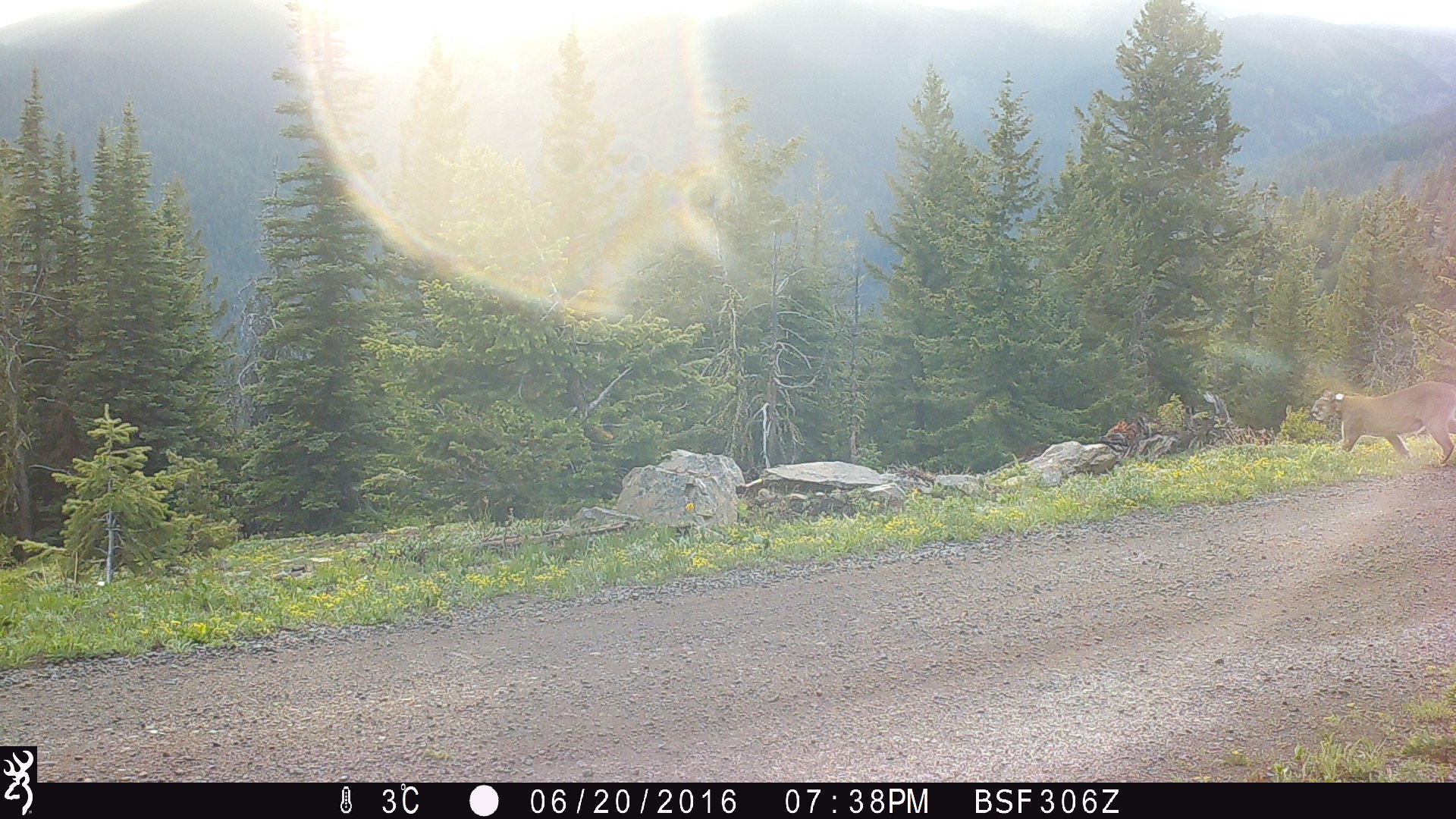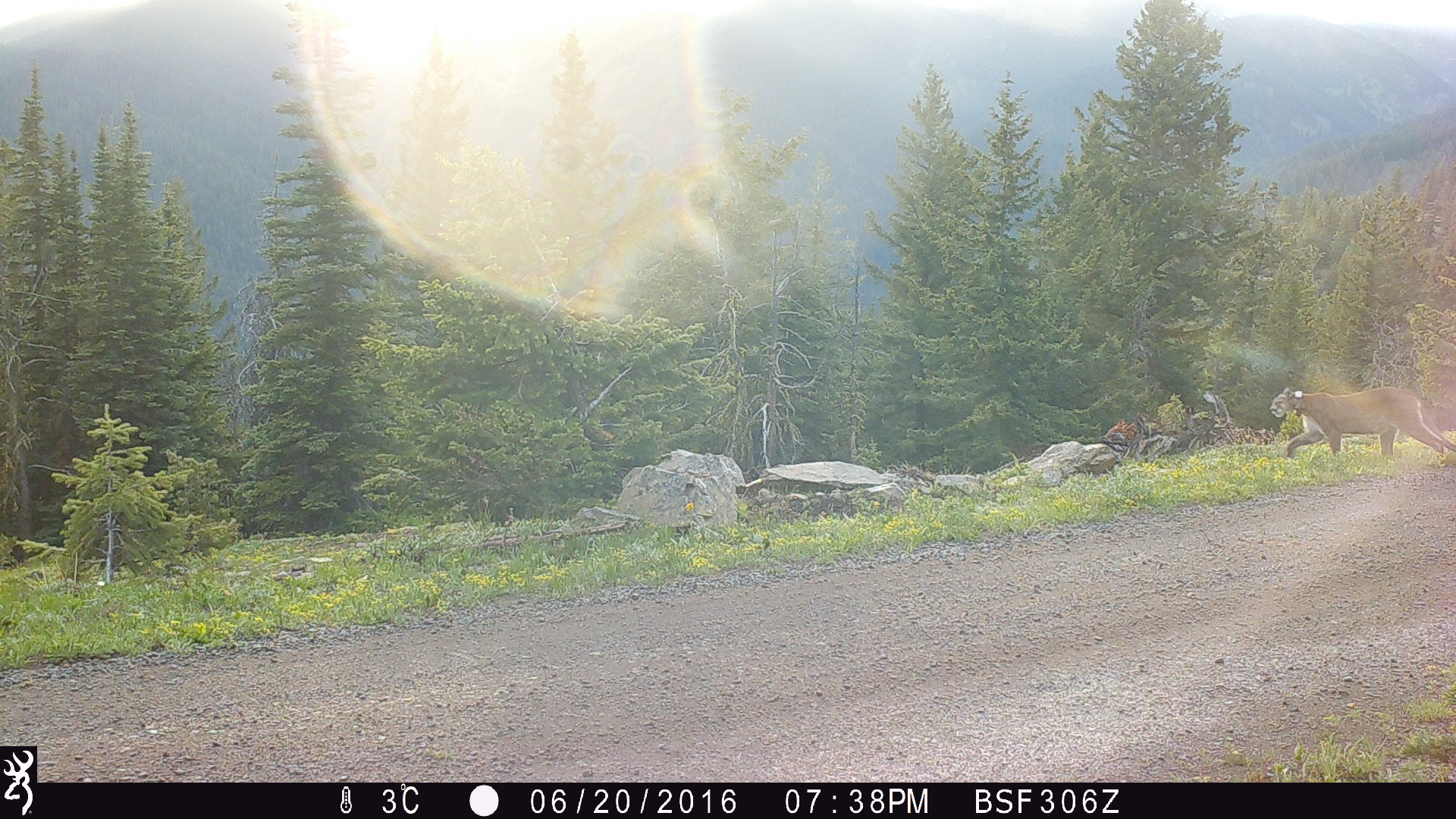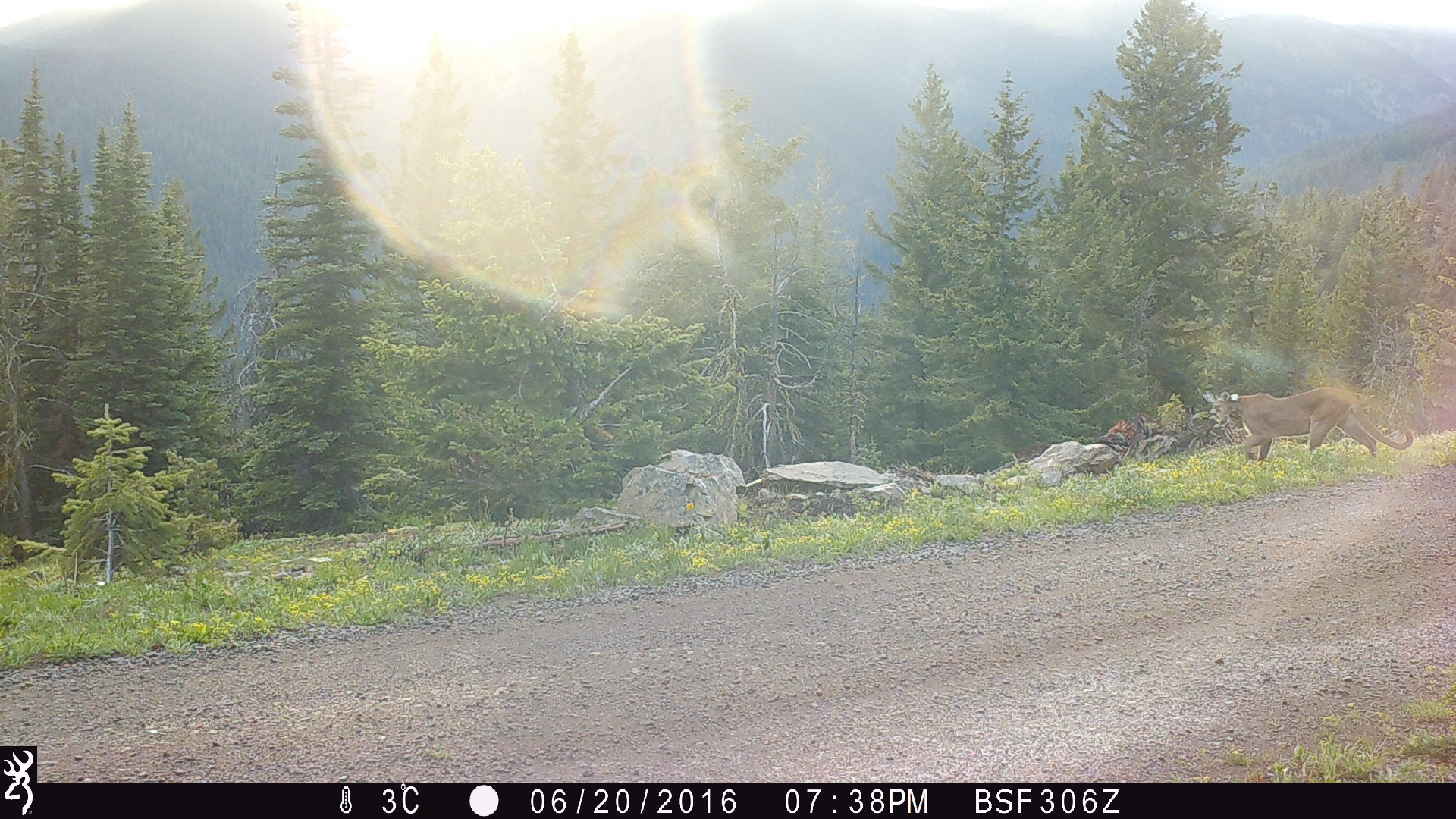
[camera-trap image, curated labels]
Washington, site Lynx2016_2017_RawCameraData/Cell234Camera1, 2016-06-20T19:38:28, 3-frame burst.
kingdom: Animalia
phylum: Chordata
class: Mammalia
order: Carnivora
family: Felidae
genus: Puma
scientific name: Puma concolor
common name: mountain lion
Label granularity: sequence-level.